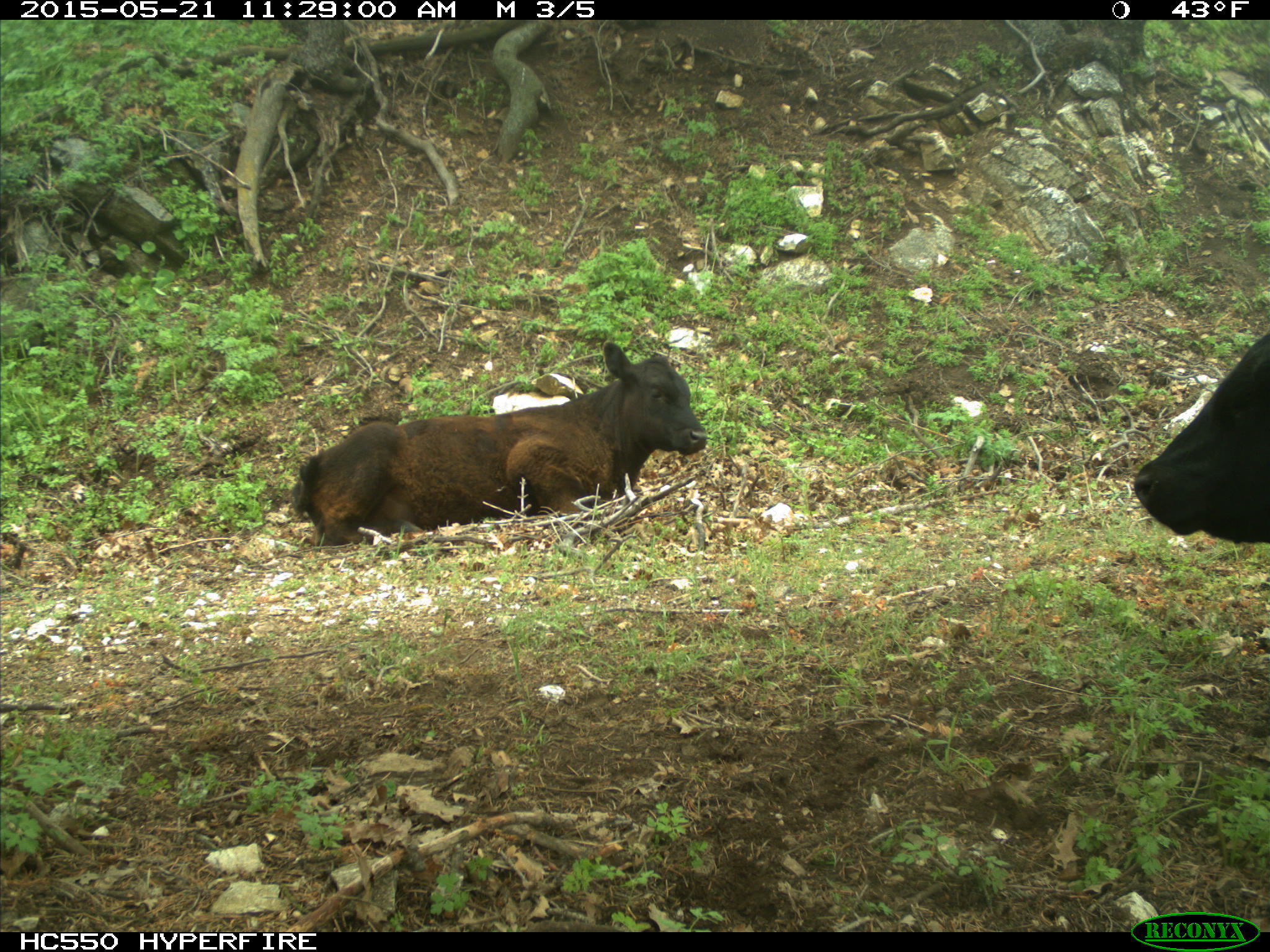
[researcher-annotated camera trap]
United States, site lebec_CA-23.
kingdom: Animalia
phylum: Chordata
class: Mammalia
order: Artiodactyla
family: Bovidae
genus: Bos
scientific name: Bos taurus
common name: domestic cow